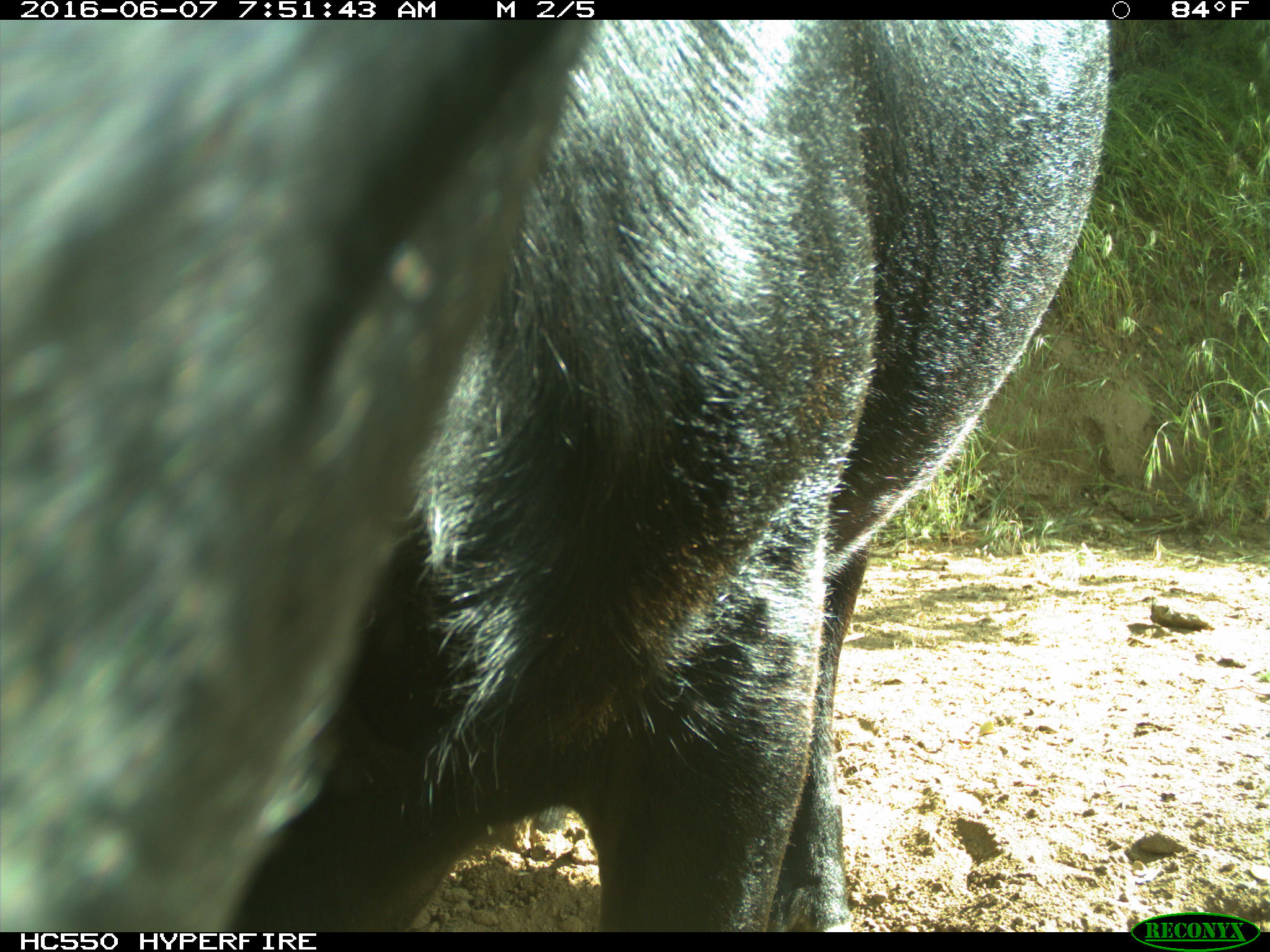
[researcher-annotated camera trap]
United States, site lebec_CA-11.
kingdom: Animalia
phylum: Chordata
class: Mammalia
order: Artiodactyla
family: Bovidae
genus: Bos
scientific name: Bos taurus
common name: domestic cow